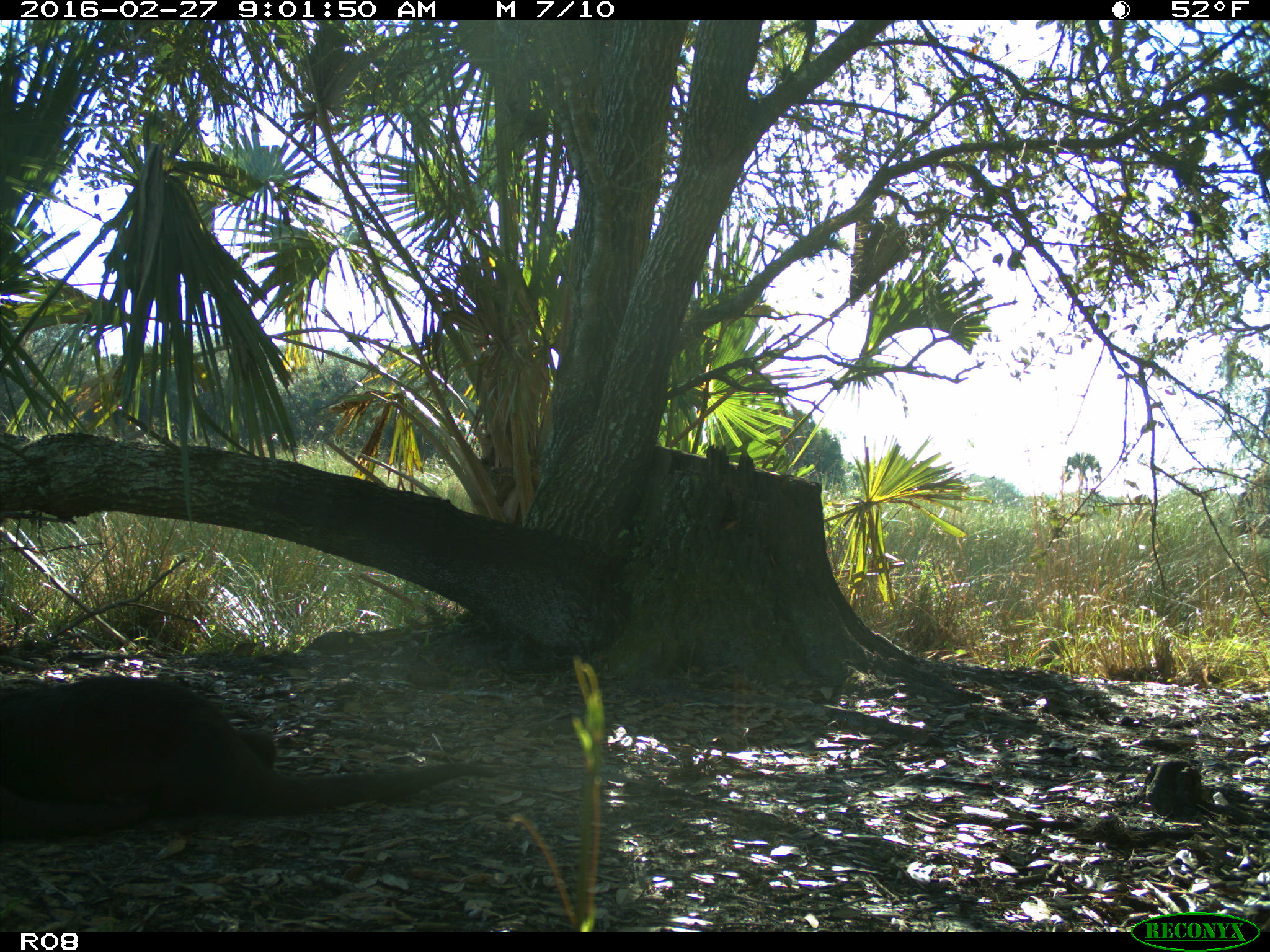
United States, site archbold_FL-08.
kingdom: Animalia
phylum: Chordata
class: Mammalia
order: Carnivora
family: Mustelidae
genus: Lontra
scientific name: Lontra canadensis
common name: north american river otter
Lontra canadensis (north american river otter).